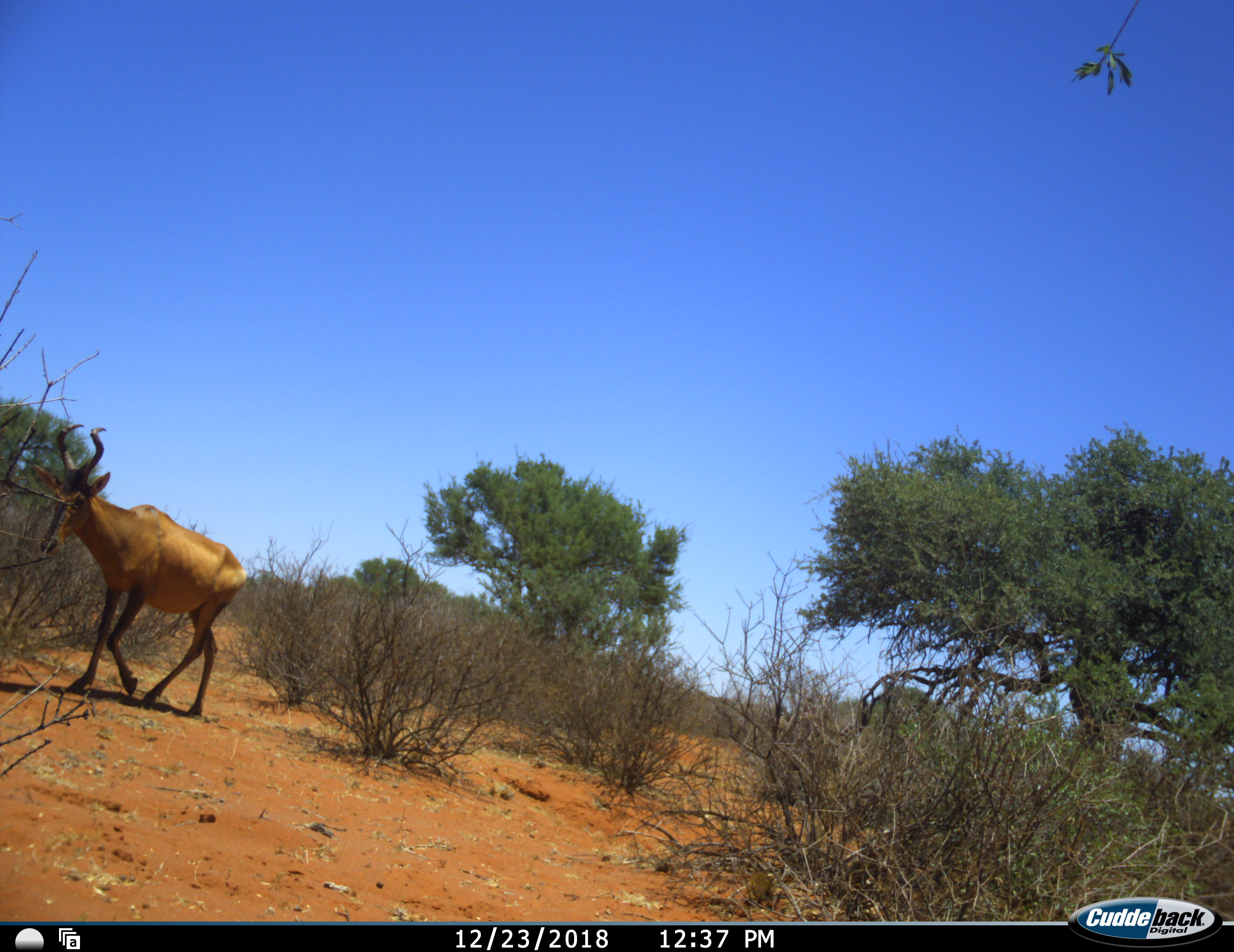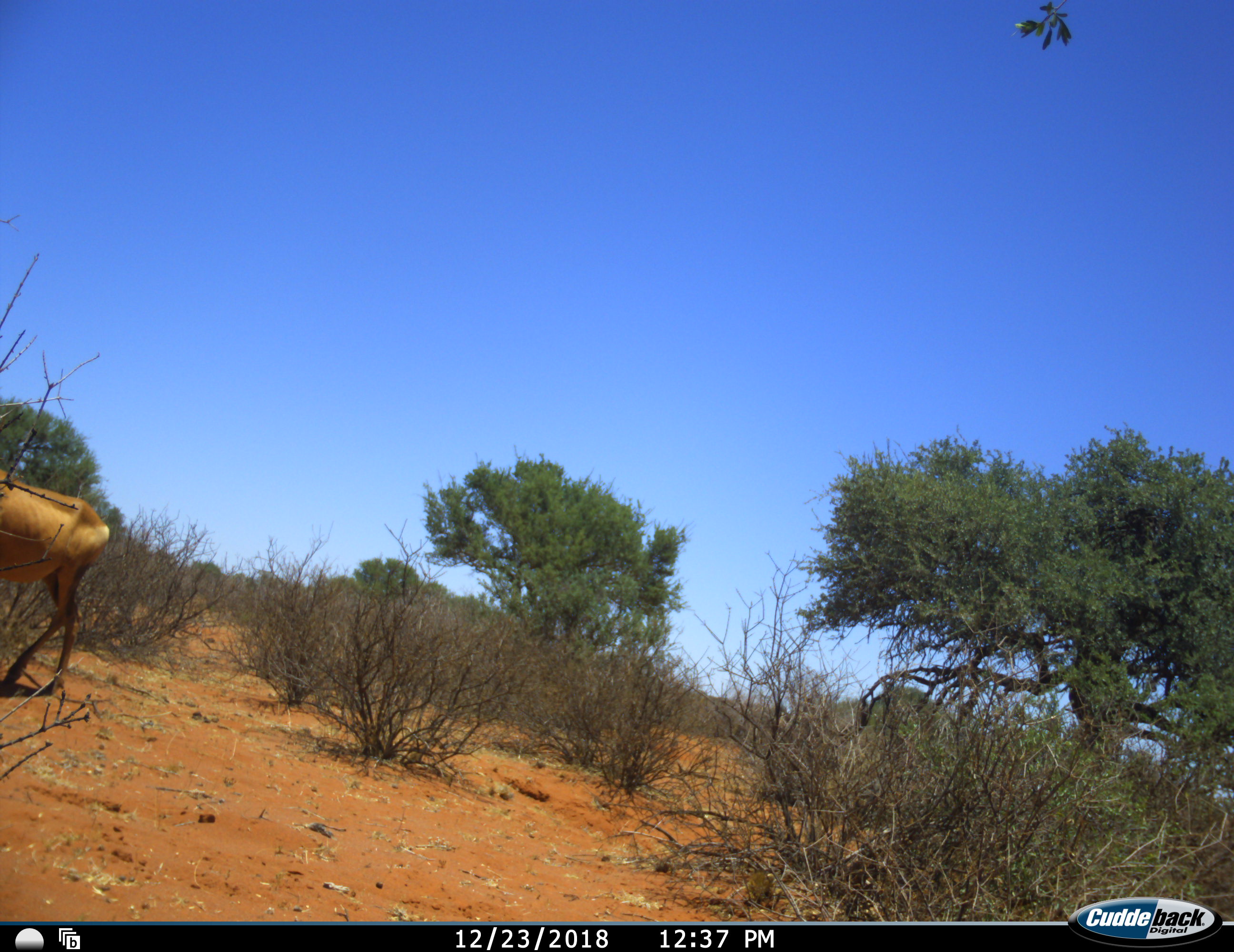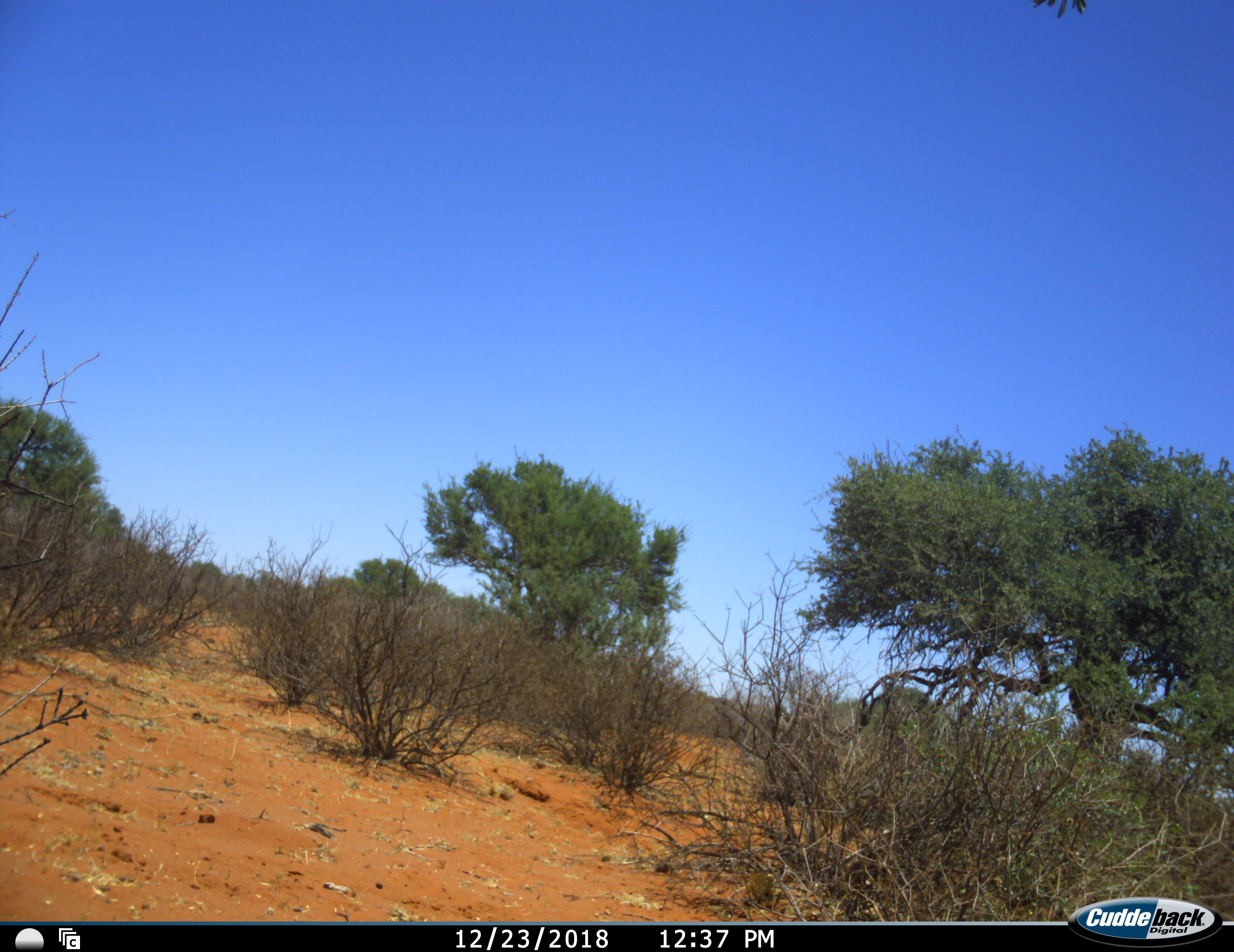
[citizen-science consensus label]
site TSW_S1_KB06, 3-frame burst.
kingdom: Animalia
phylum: Chordata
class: Mammalia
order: Artiodactyla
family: Bovidae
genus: Alcelaphus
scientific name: Alcelaphus buselaphus caama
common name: red hartebeest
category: hartebeestred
Hartebeestred (red hartebeest) (Alcelaphus buselaphus caama), count 1. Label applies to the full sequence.